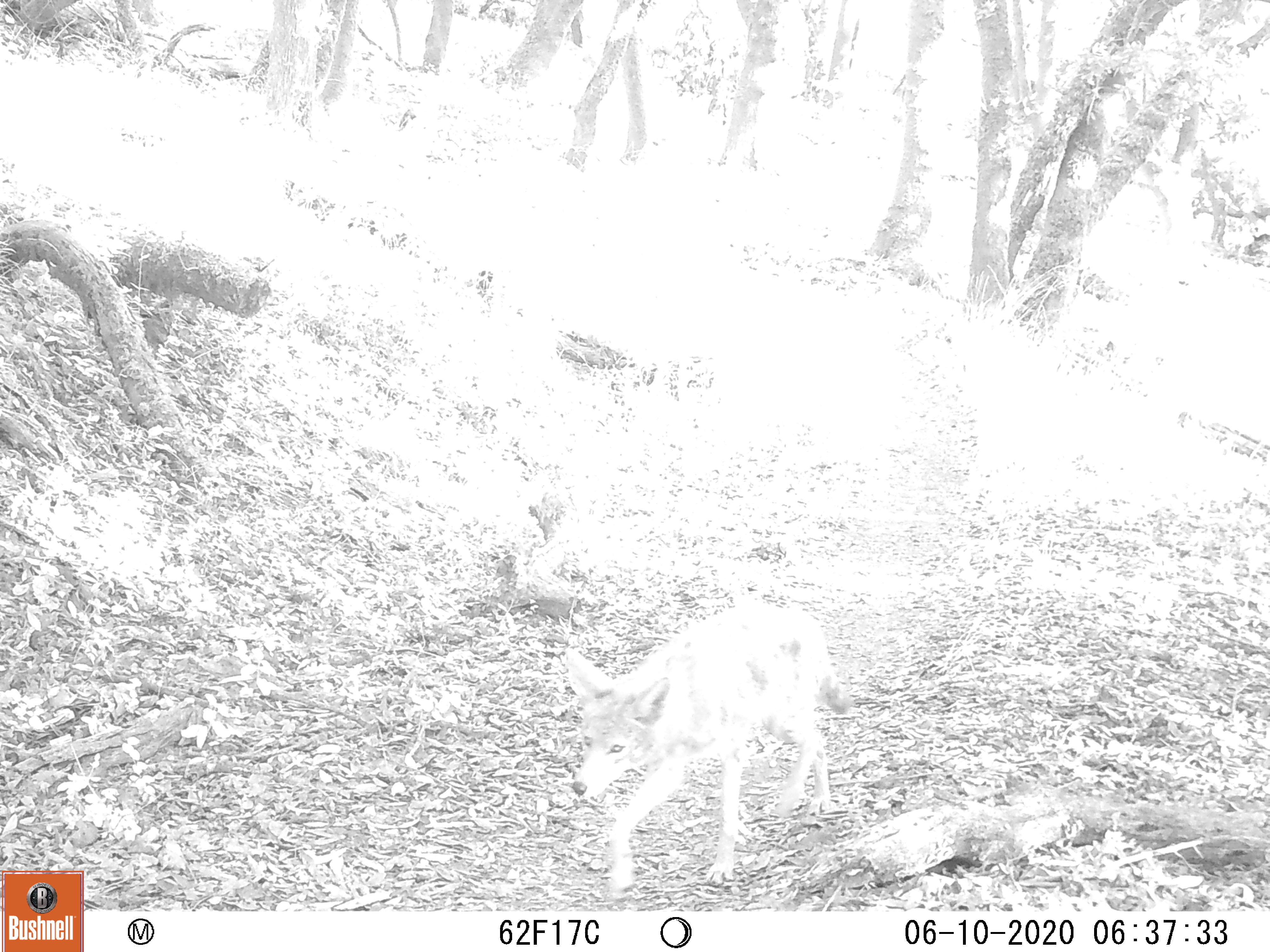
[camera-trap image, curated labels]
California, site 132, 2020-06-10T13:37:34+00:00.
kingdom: Animalia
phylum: Chordata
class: Mammalia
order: Carnivora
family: Canidae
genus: Canis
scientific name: Canis latrans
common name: coyote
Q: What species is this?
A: Coyote (Canis latrans).